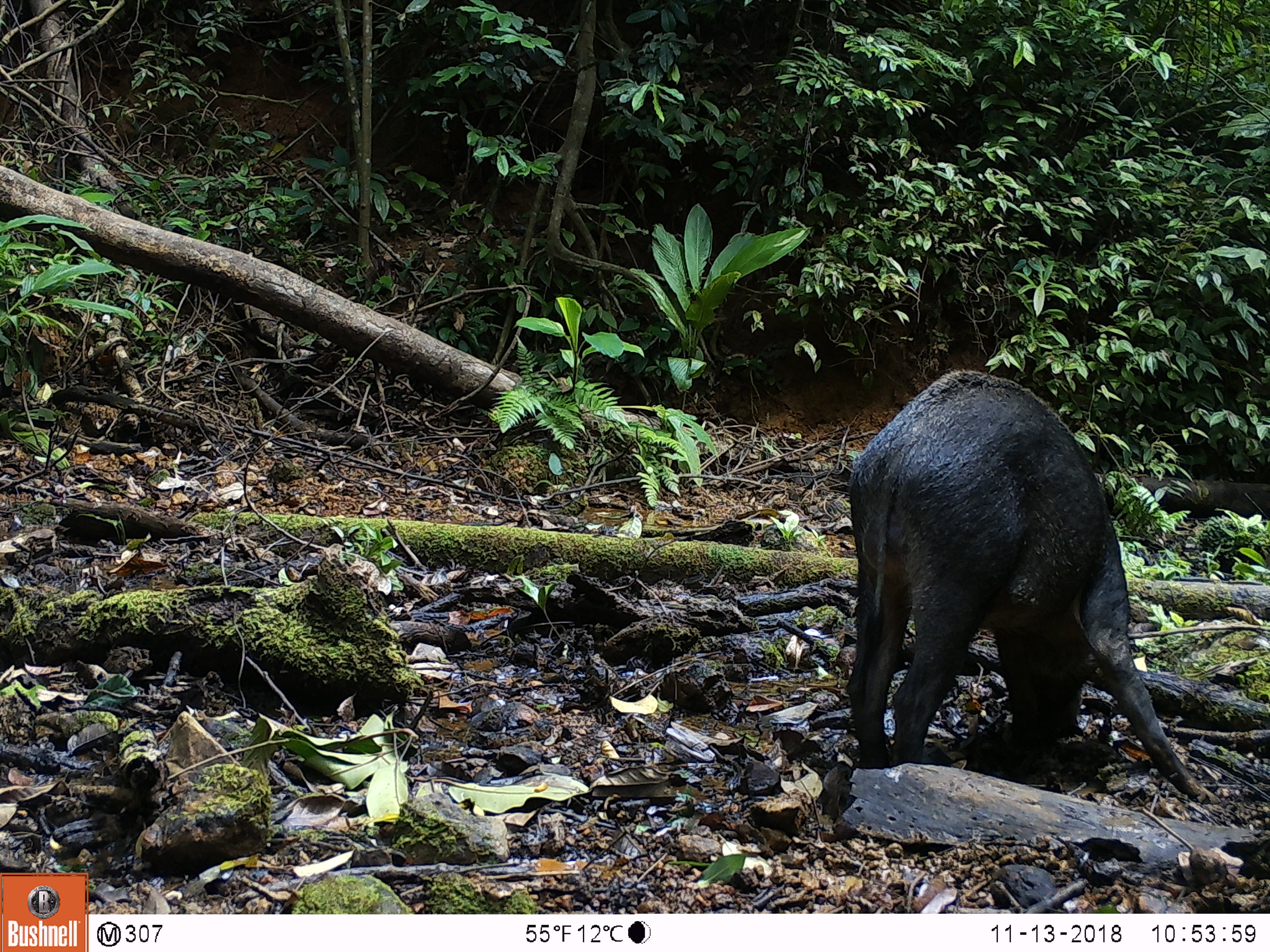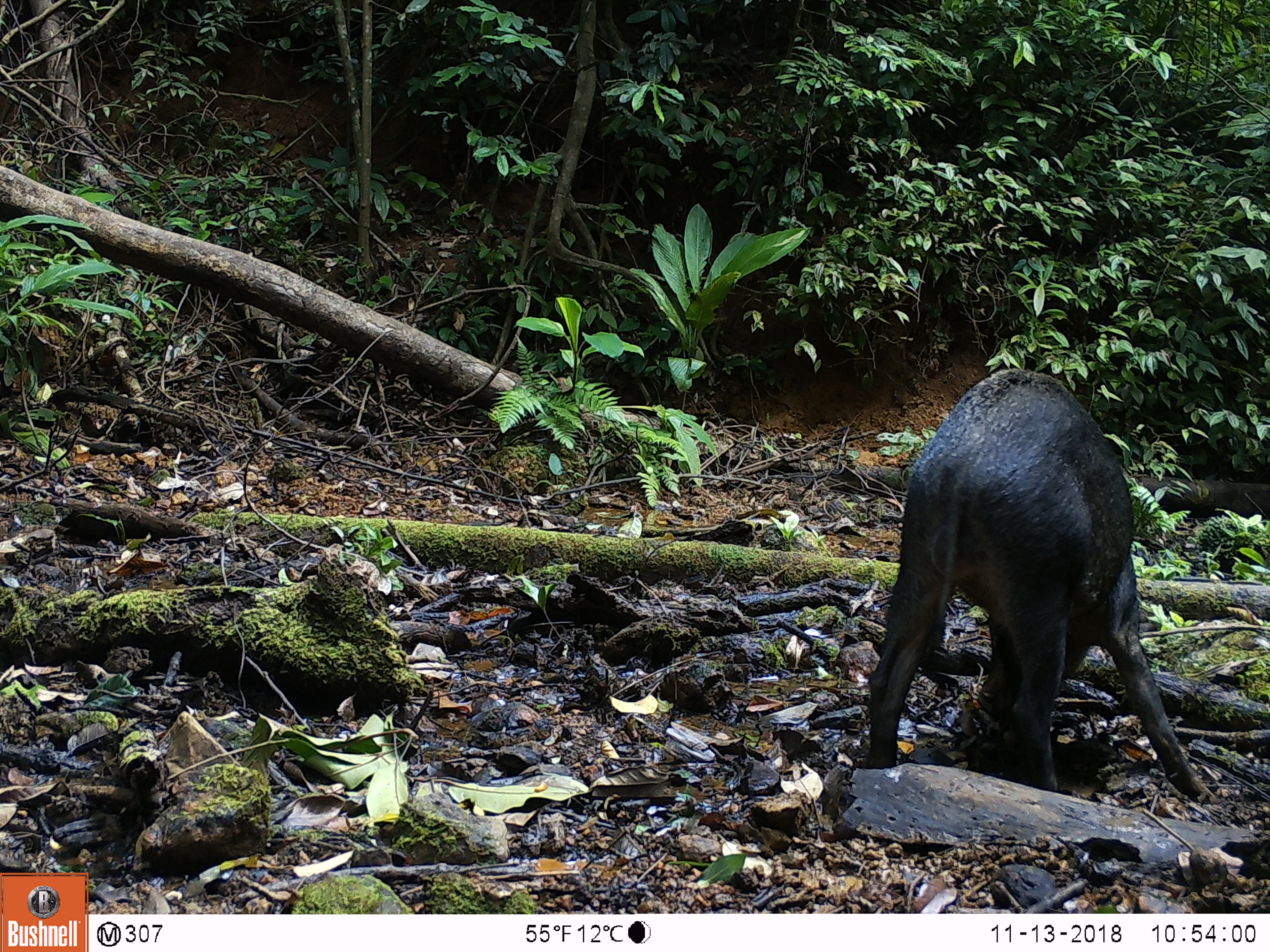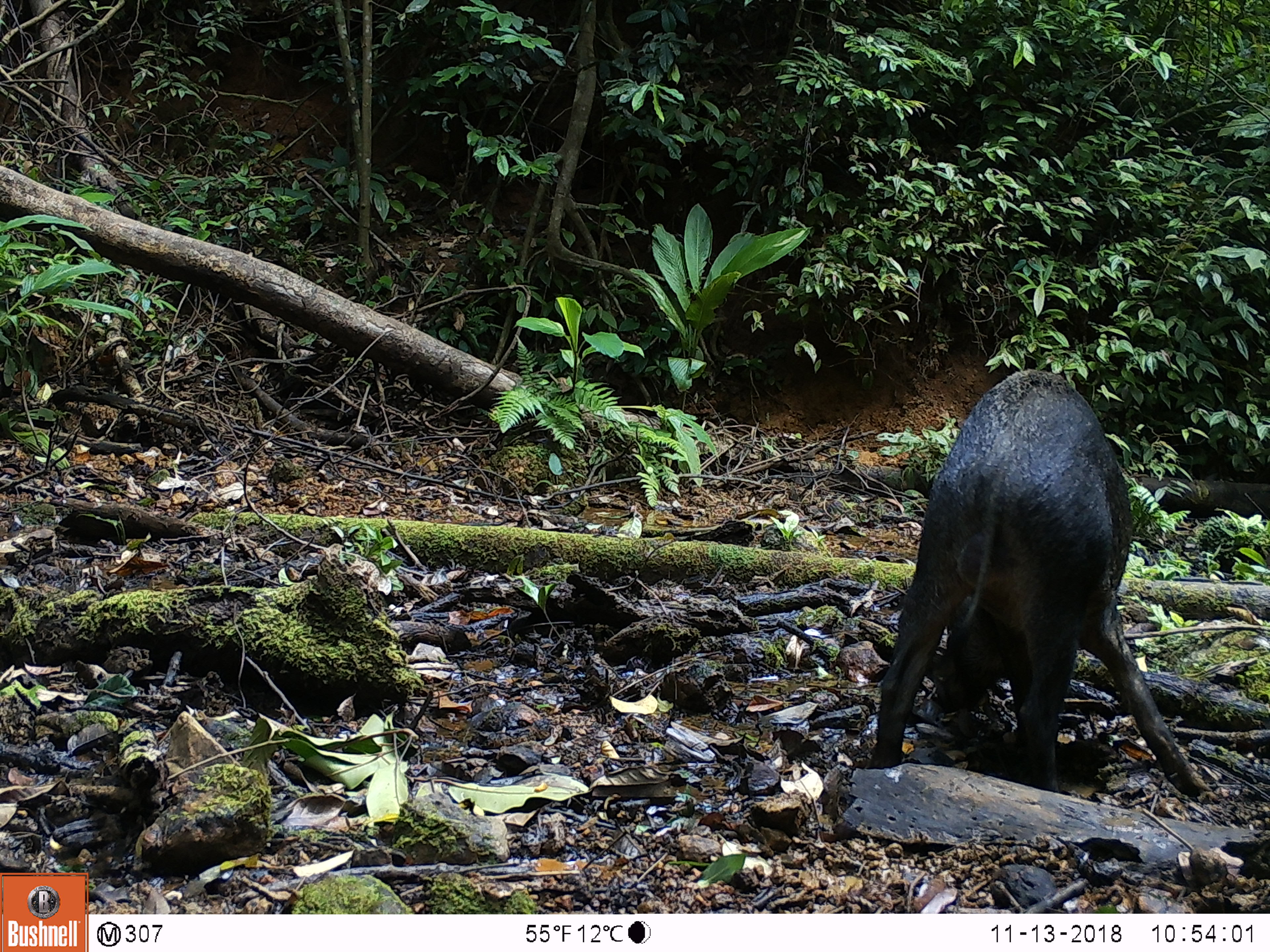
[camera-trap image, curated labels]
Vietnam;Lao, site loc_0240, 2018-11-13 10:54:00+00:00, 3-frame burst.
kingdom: Animalia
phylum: Chordata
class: Mammalia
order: Artiodactyla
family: Suidae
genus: Sus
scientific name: Sus scrofa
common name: eurasian wild pig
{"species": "eurasian wild pig (Sus scrofa)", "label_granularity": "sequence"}